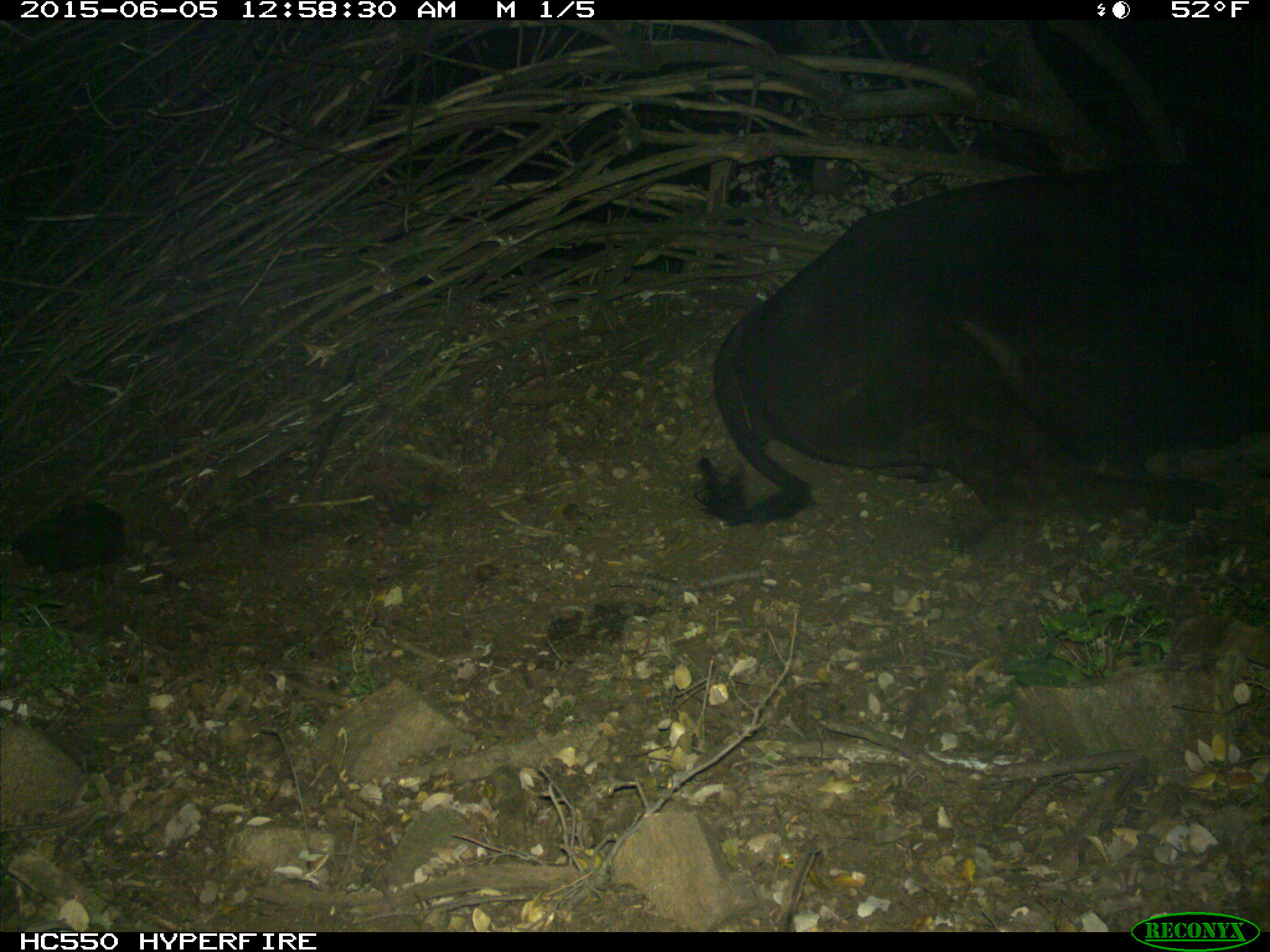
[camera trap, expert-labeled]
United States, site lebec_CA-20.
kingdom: Animalia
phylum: Chordata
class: Mammalia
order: Artiodactyla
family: Bovidae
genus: Bos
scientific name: Bos taurus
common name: domestic cow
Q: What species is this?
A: Bos taurus (domestic cow).